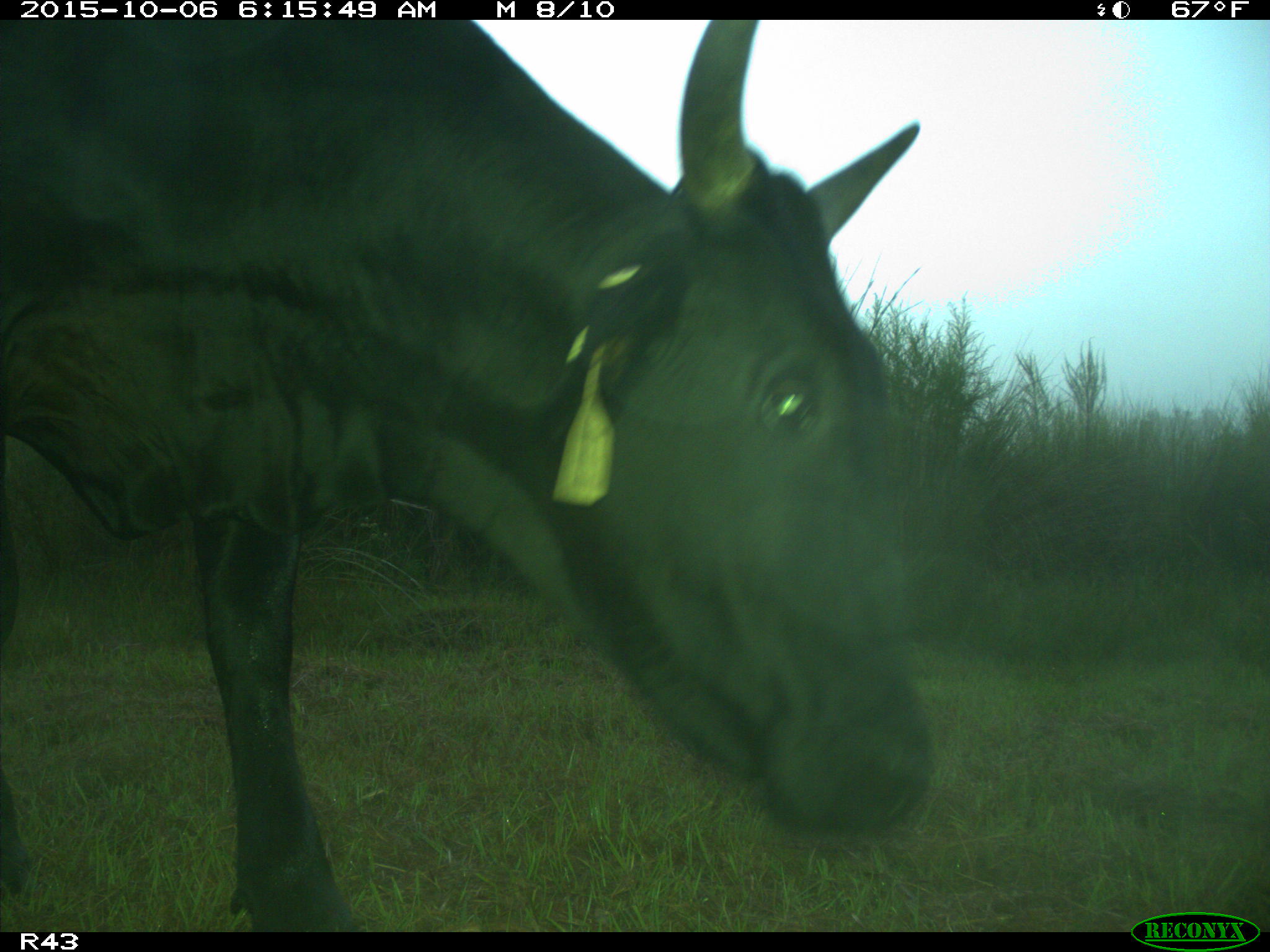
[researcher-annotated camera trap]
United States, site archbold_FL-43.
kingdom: Animalia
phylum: Chordata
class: Mammalia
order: Artiodactyla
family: Bovidae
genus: Bos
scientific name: Bos taurus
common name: domestic cow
Bos taurus (domestic cow).